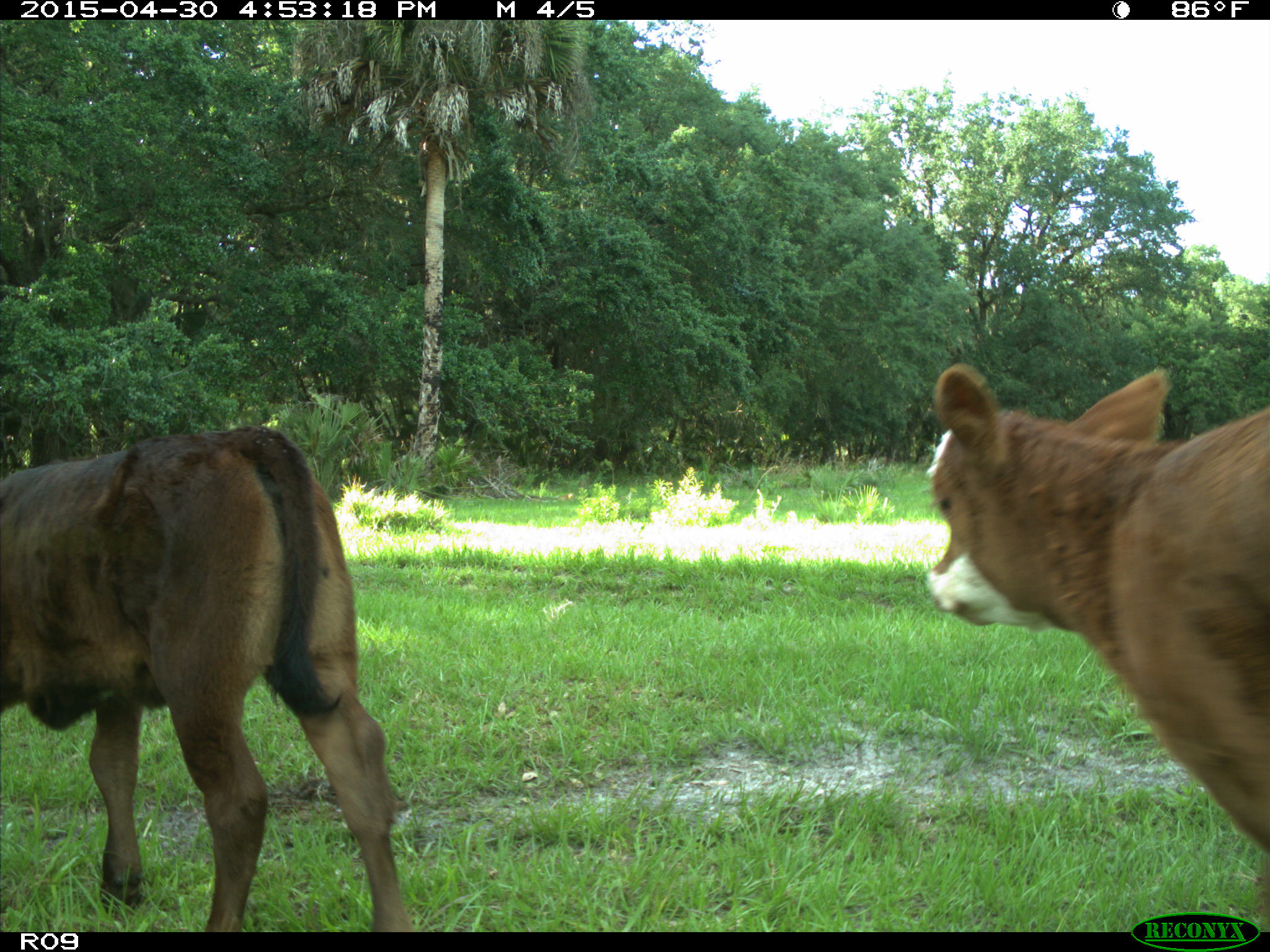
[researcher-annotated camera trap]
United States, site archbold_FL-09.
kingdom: Animalia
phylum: Chordata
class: Mammalia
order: Artiodactyla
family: Bovidae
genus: Bos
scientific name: Bos taurus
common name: domestic cow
Bos taurus (domestic cow).